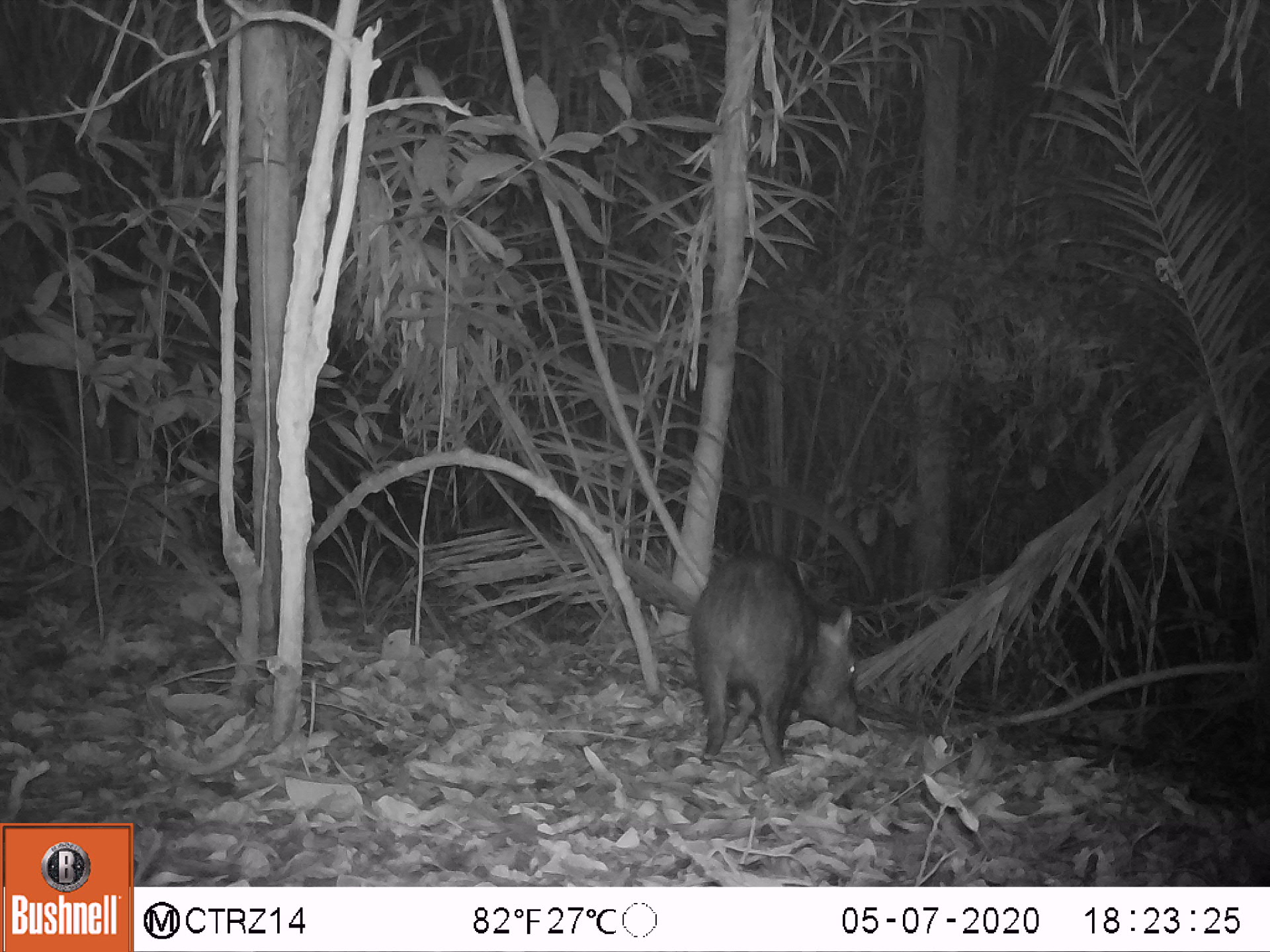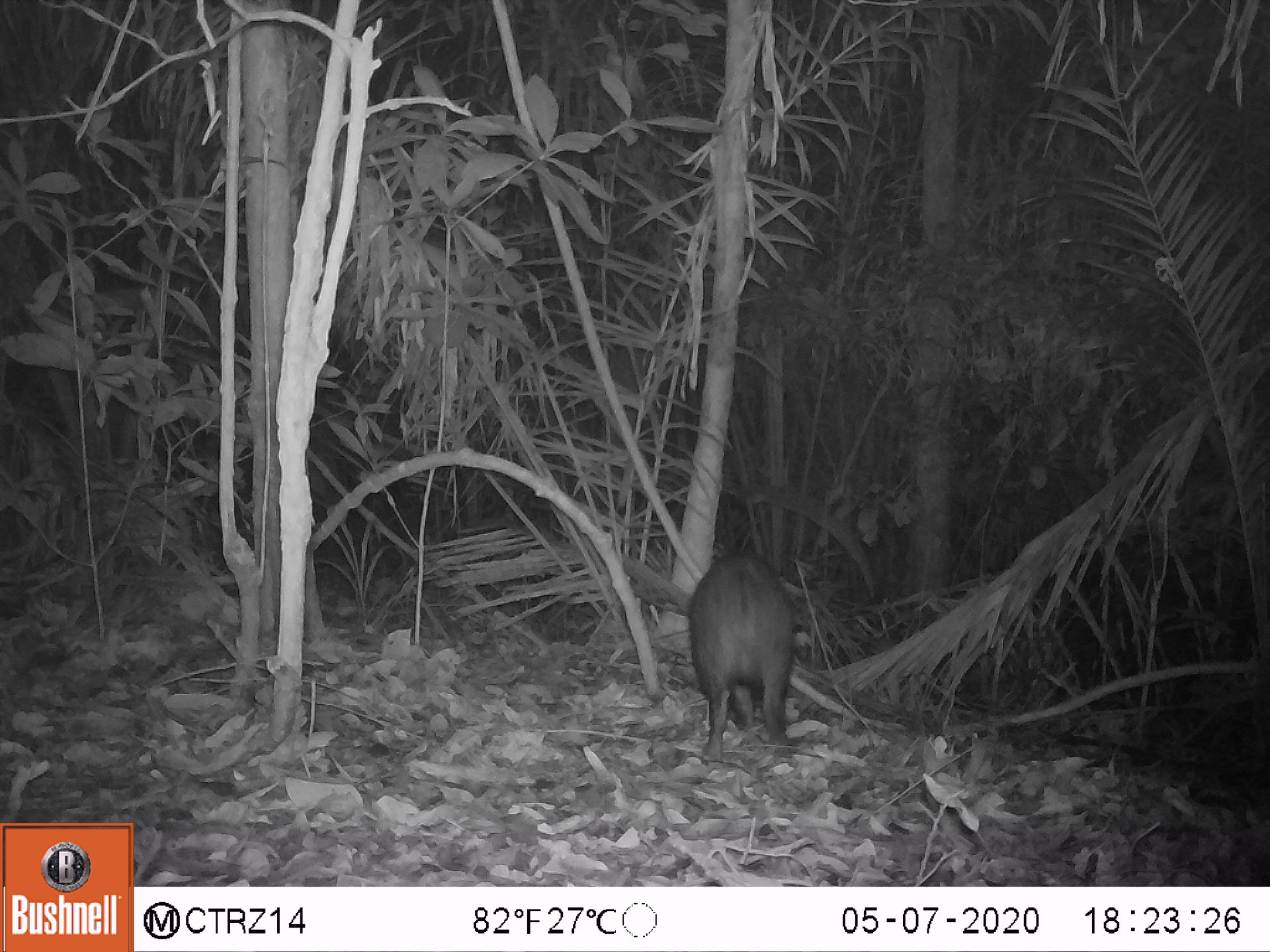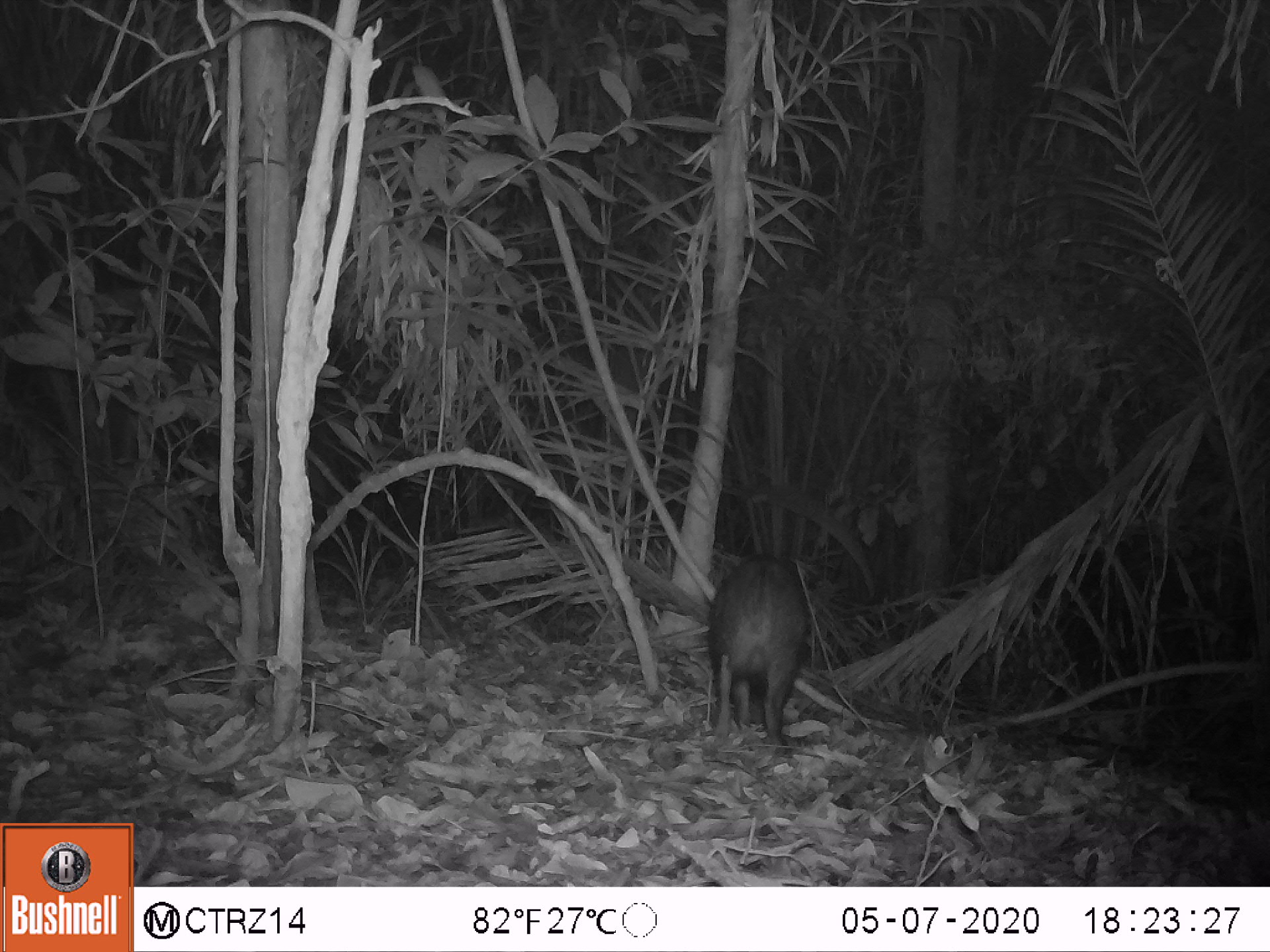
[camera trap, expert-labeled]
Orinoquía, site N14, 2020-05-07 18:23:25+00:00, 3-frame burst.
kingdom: Animalia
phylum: Chordata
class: Mammalia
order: Artiodactyla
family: Tayassuidae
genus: Pecari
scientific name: Pecari tajacu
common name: collared peccary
Collared peccary (Pecari tajacu).